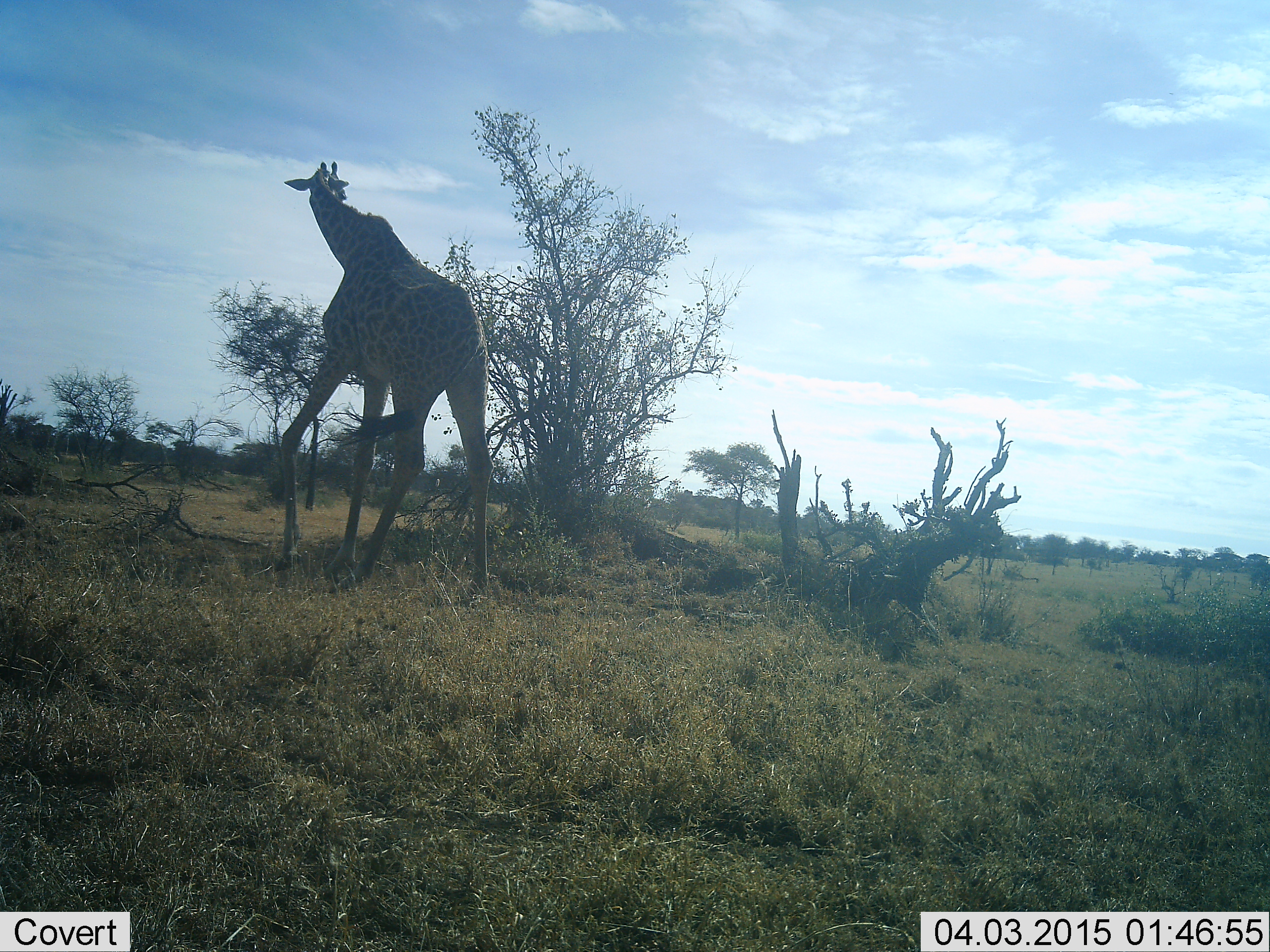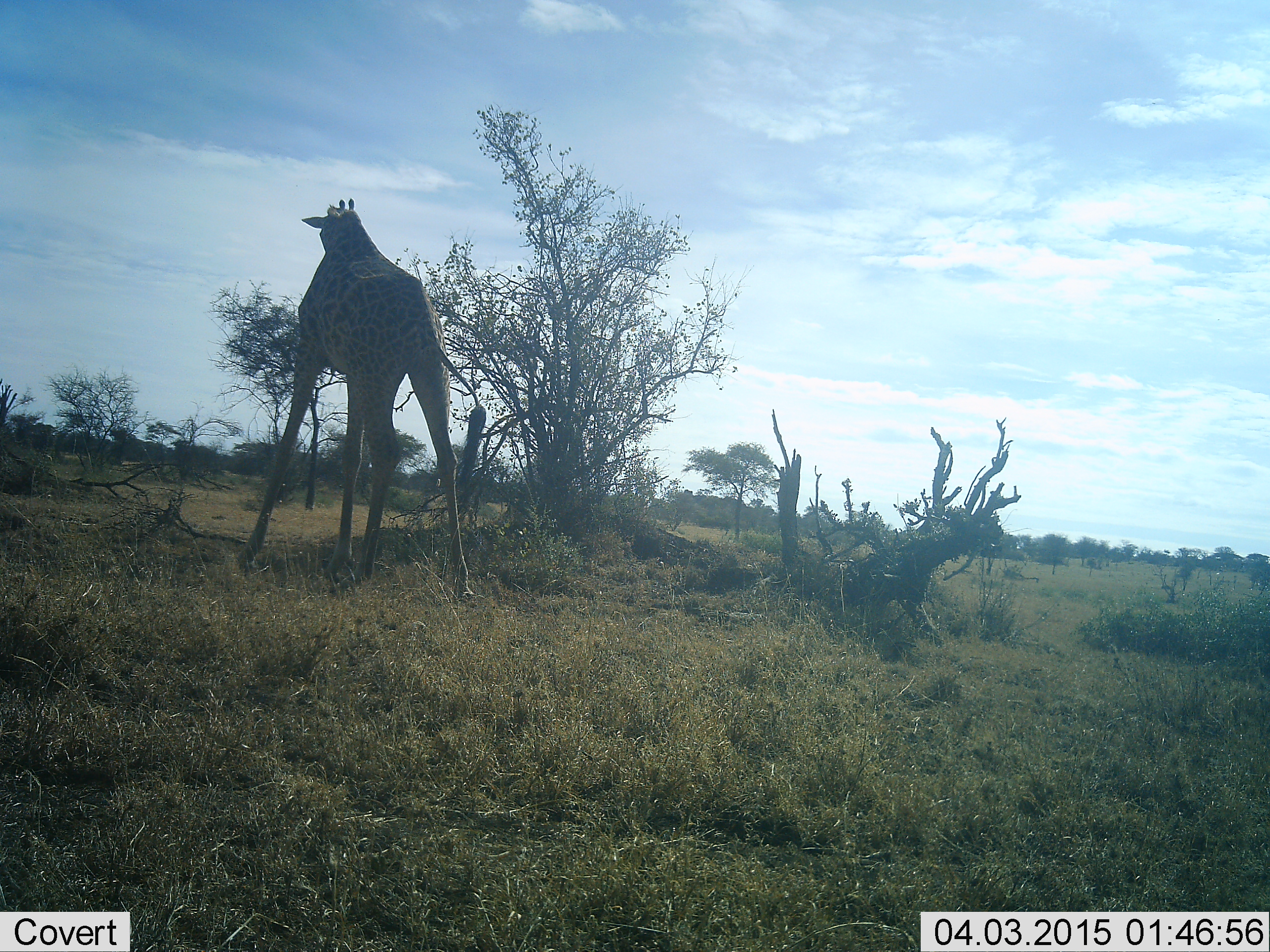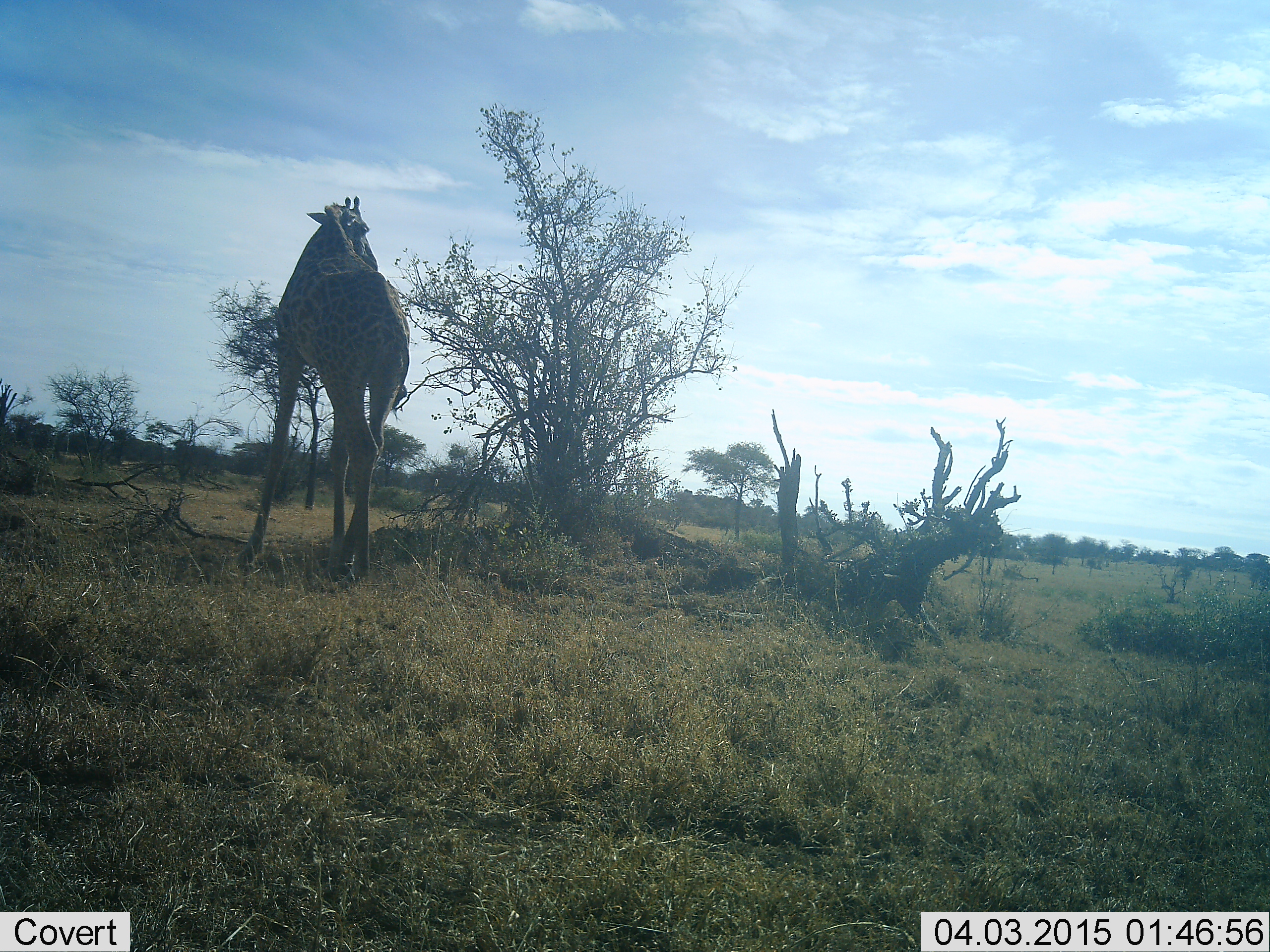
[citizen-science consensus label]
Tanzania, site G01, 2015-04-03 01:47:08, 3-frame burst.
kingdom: Animalia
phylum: Chordata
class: Mammalia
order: Artiodactyla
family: Giraffidae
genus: Giraffa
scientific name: Giraffa camelopardalis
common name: giraffe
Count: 1.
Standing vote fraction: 10%.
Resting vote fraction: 0%.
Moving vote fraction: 40%.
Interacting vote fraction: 0%.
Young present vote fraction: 0%.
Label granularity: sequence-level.